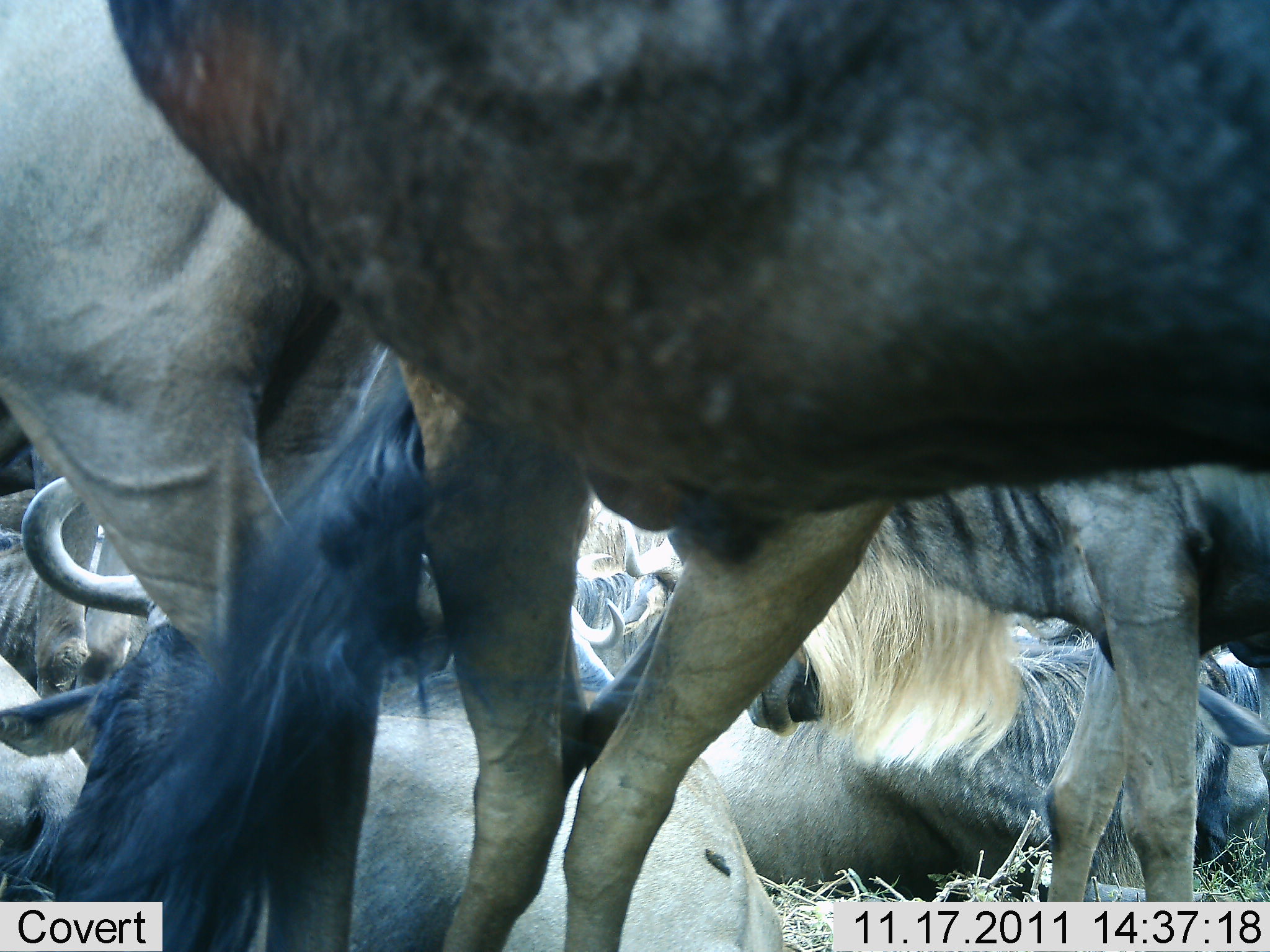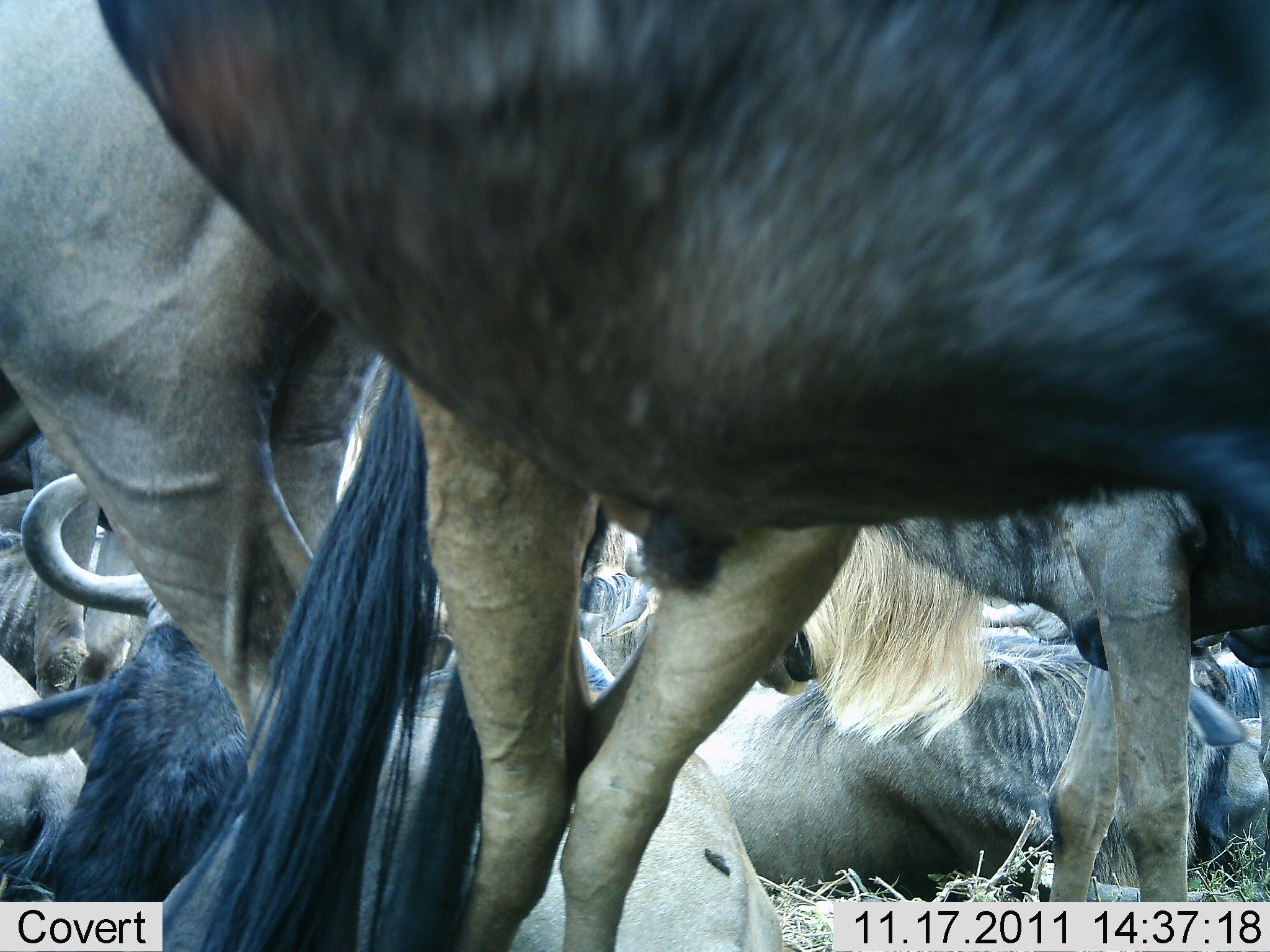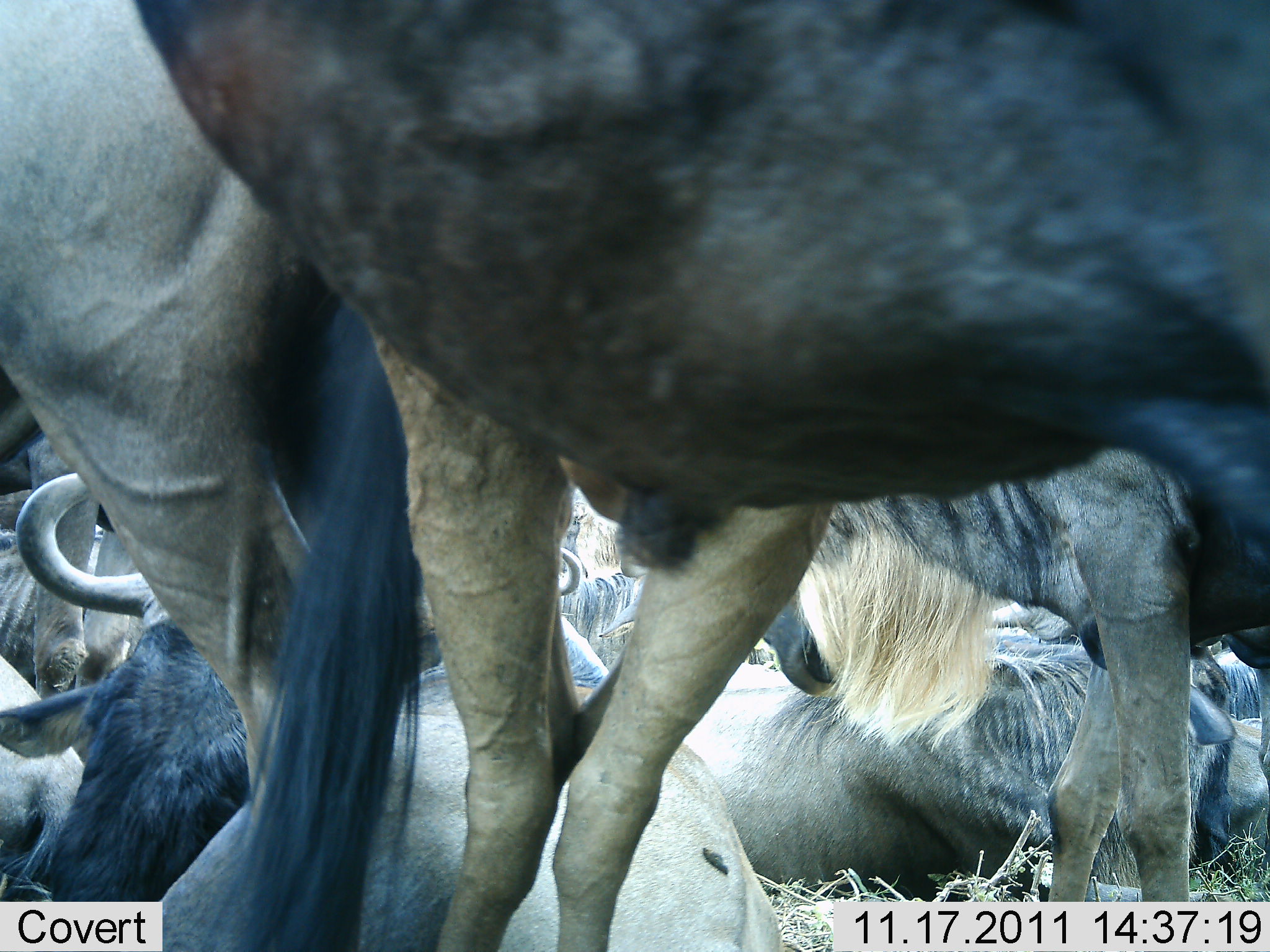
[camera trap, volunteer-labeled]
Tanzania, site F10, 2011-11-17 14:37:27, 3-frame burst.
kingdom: Animalia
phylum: Chordata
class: Mammalia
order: Artiodactyla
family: Bovidae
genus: Connochaetes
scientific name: Connochaetes taurinus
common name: blue wildebeest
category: wildebeest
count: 10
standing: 50%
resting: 93%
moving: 21%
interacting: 29%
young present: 7%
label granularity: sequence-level